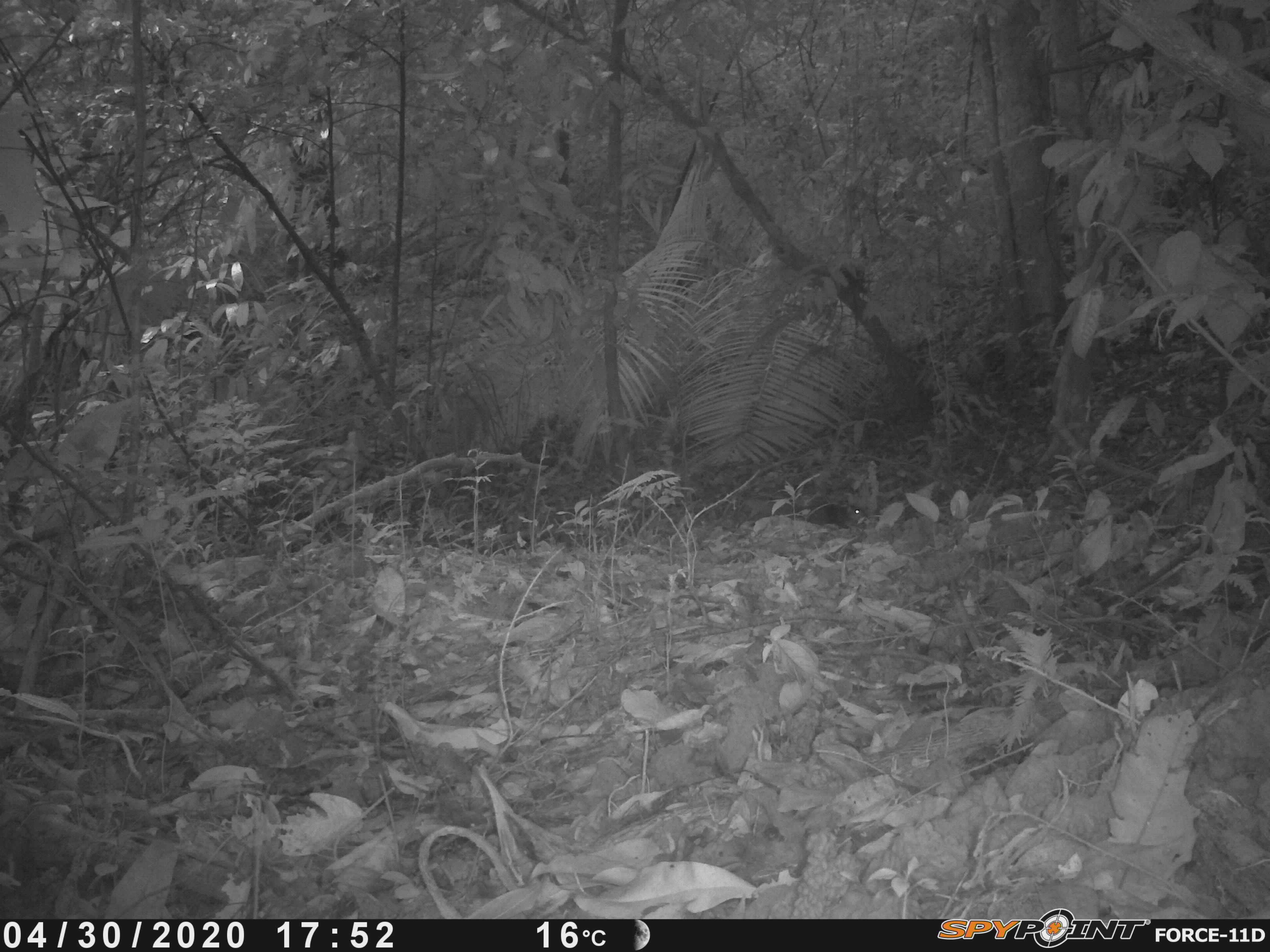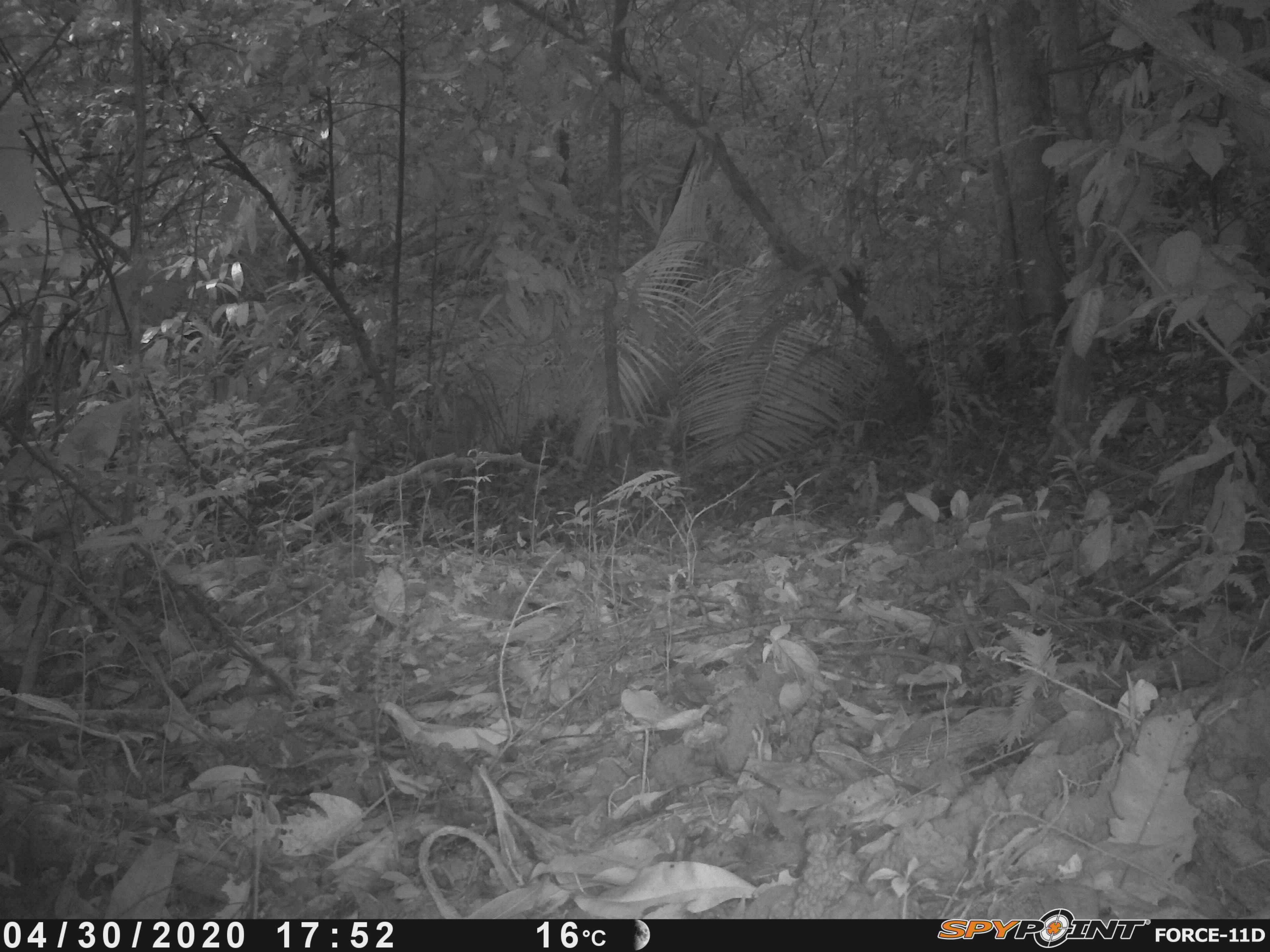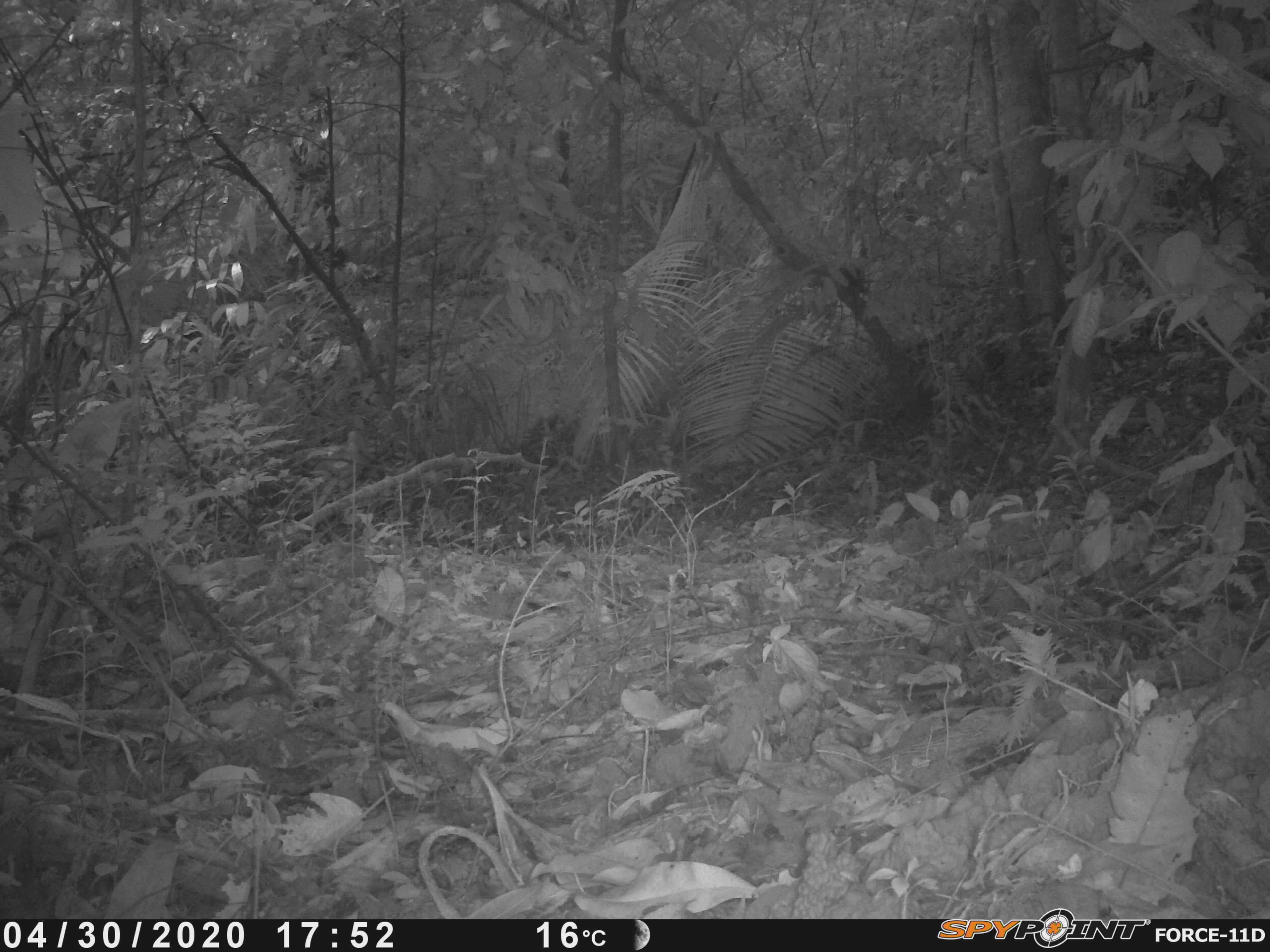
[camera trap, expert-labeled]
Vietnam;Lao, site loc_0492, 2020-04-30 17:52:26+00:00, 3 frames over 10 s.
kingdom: Animalia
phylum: Chordata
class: Mammalia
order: Rodentia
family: Sciuridae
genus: Dremomys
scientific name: Dremomys rufigenis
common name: red-cheeked squirrel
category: red cheeked squirrel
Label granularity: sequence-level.